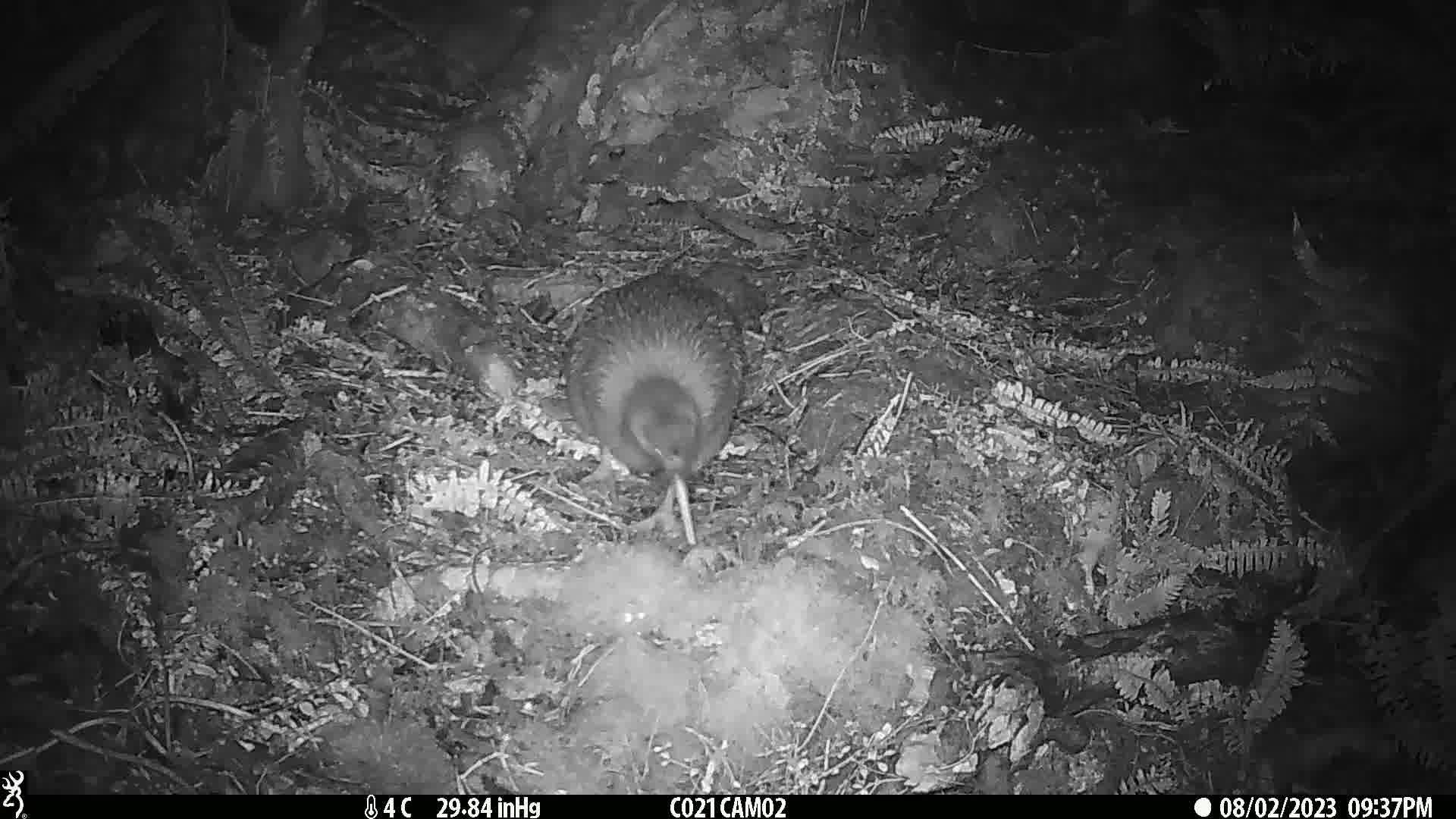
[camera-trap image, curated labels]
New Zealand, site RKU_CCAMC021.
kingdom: Animalia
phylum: Chordata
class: Aves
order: Apterygiformes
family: Apterygidae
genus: Apteryx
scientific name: Apteryx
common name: kiwi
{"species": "kiwi (Apteryx)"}